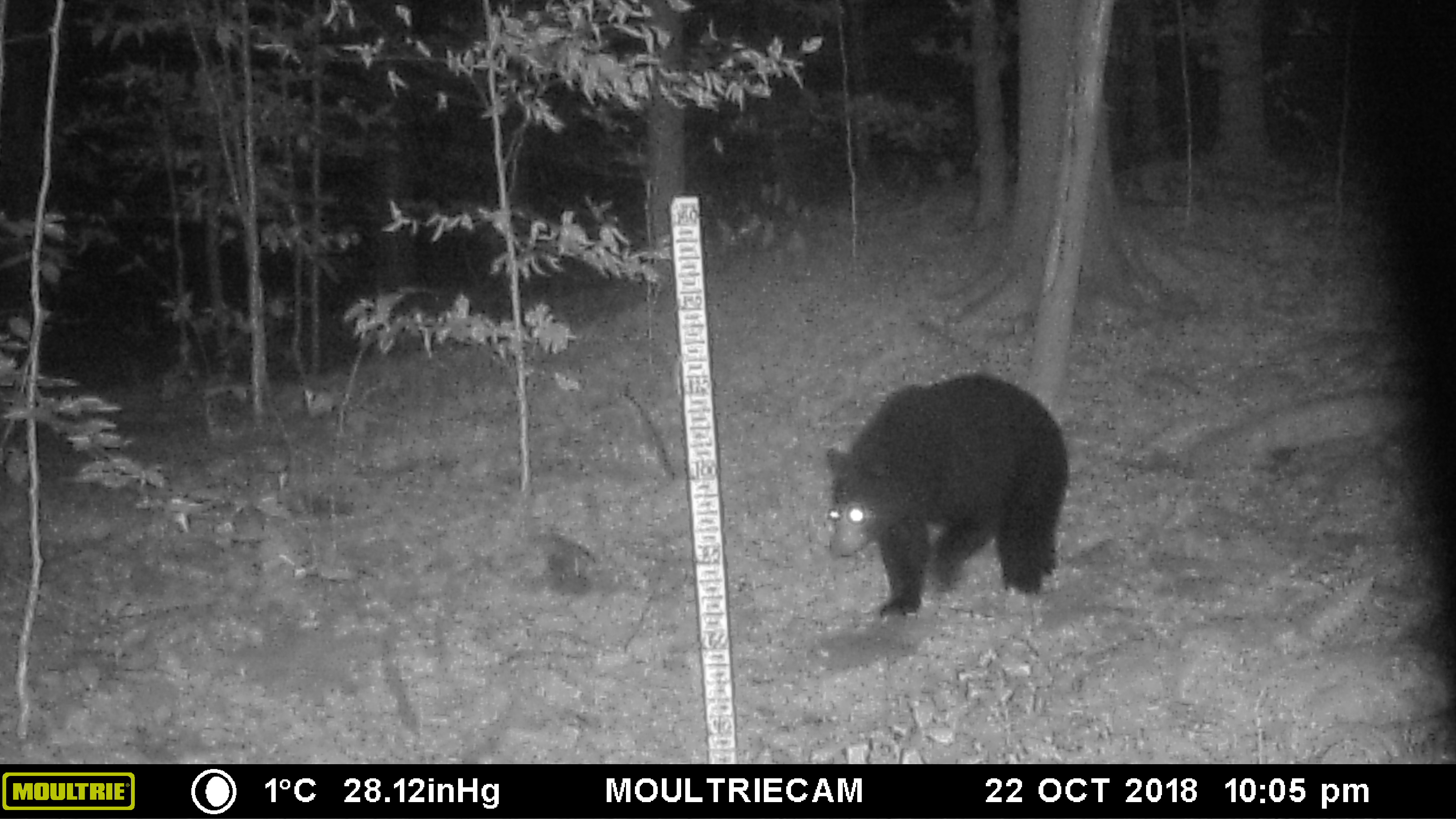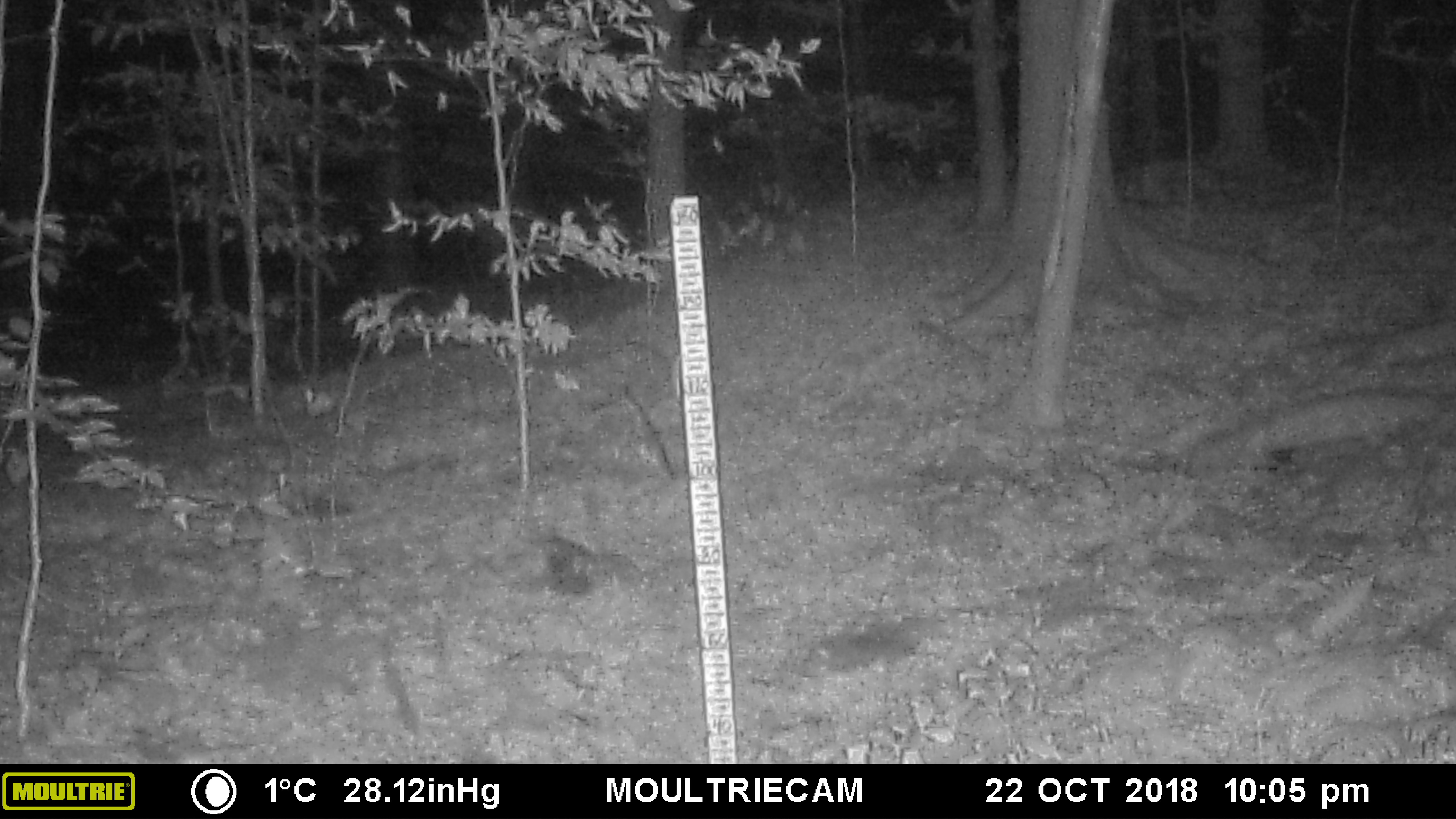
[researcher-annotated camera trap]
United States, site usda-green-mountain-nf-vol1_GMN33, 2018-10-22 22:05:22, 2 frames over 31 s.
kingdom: Animalia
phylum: Chordata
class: Mammalia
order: Carnivora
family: Ursidae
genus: Ursus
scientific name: Ursus americanus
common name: black bear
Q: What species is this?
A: Black bear (Ursus americanus).